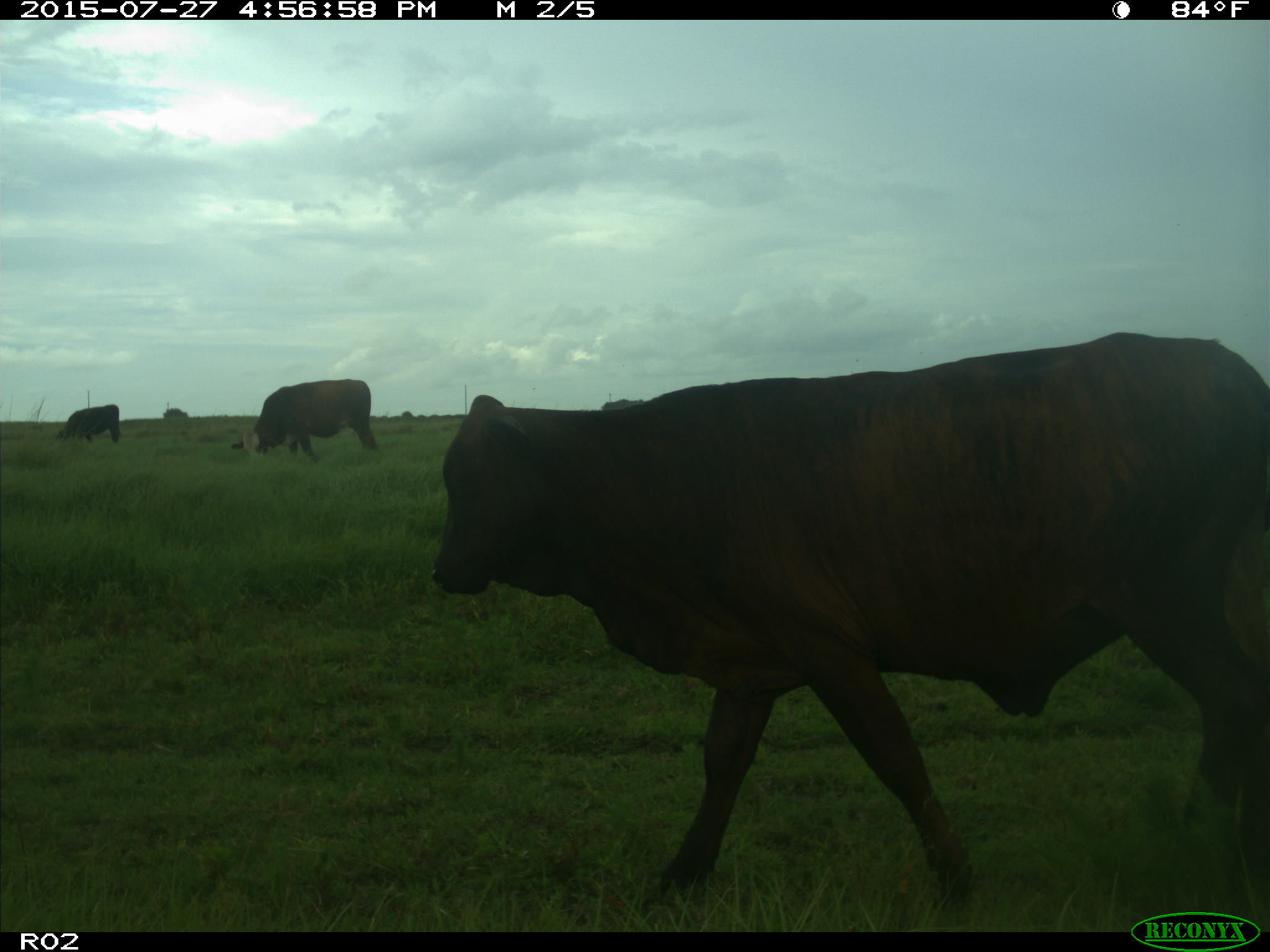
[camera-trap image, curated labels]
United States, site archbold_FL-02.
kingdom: Animalia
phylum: Chordata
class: Mammalia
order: Artiodactyla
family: Bovidae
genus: Bos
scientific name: Bos taurus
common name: domestic cow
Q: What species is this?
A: Bos taurus (domestic cow).